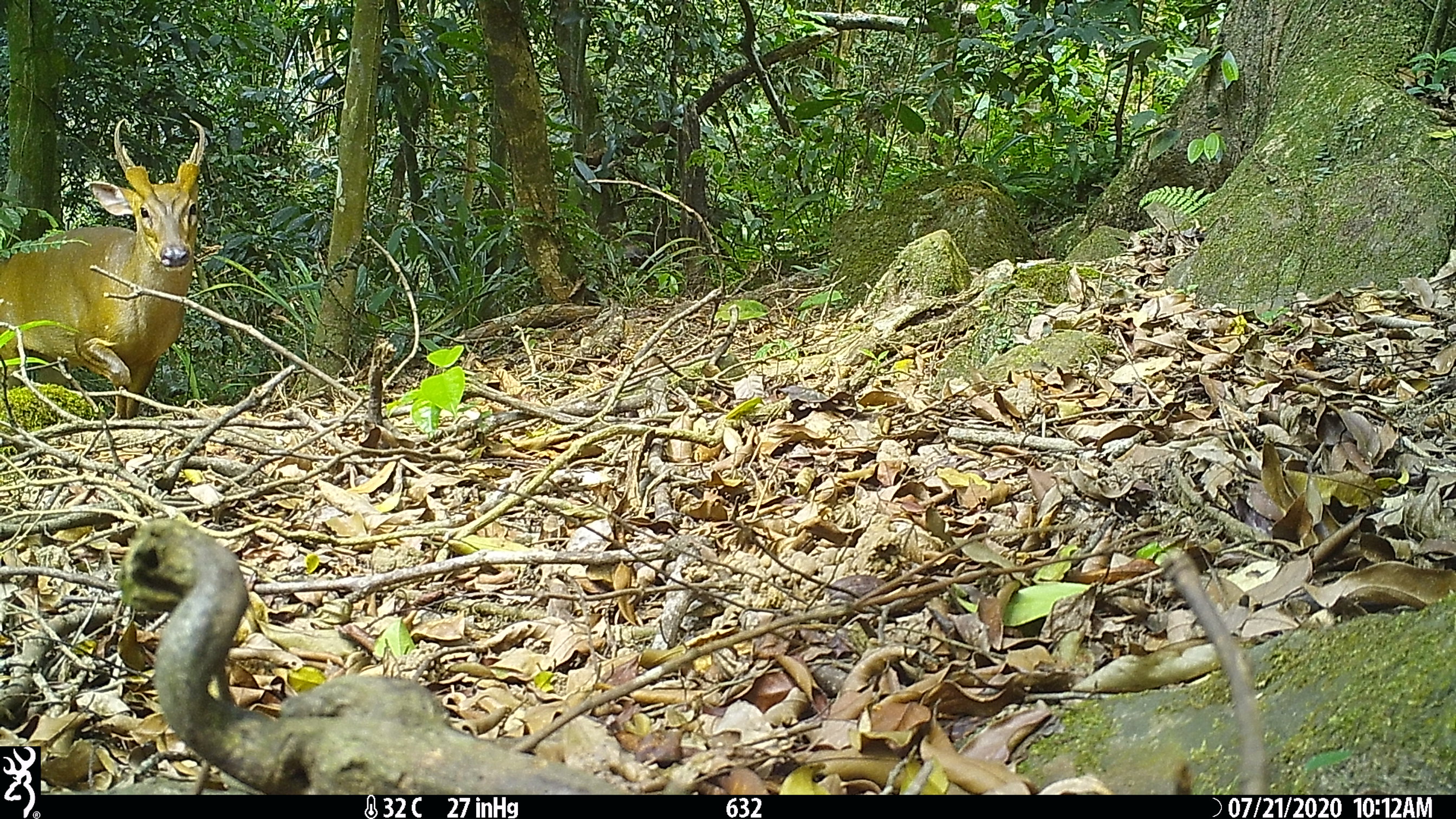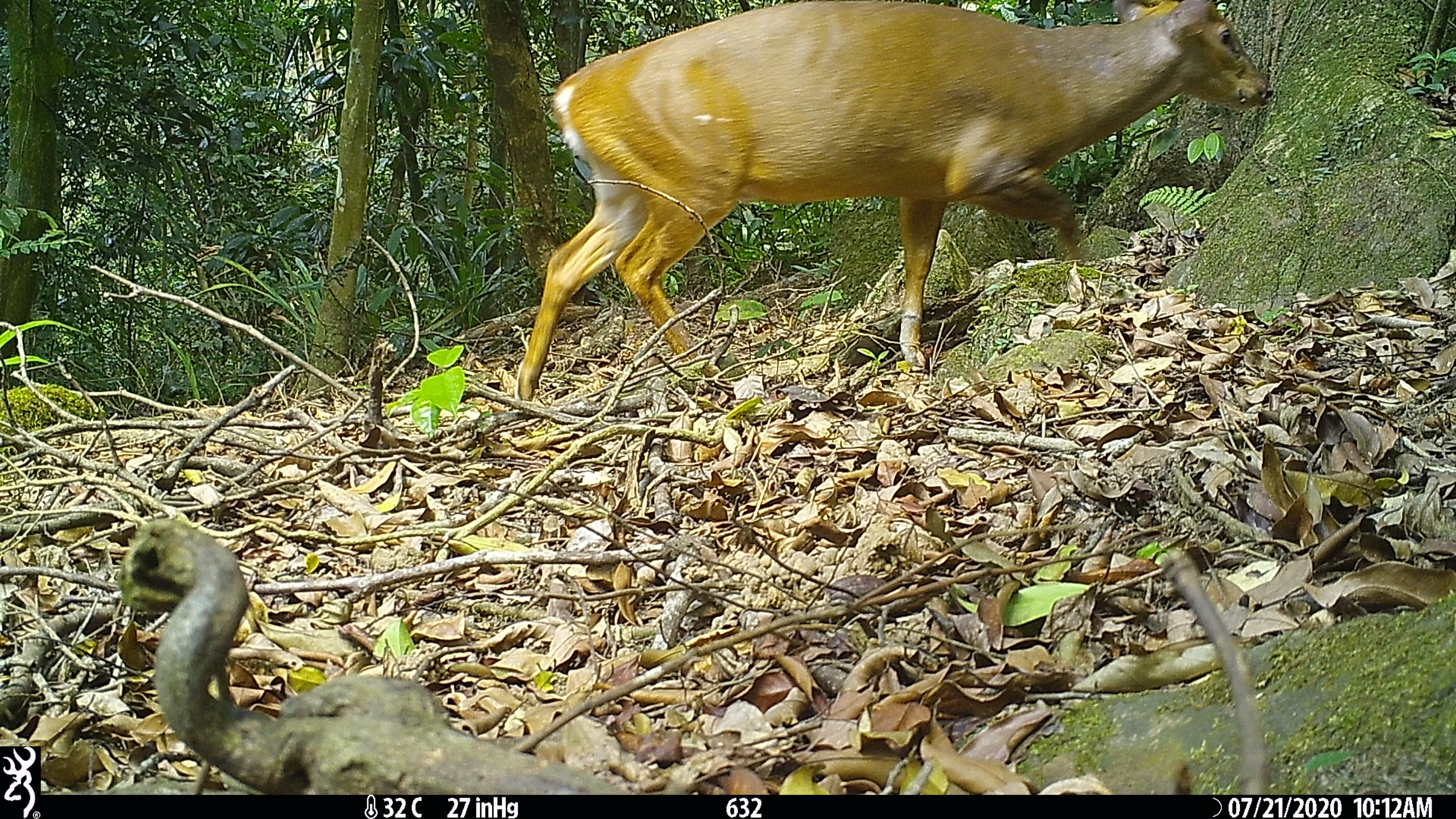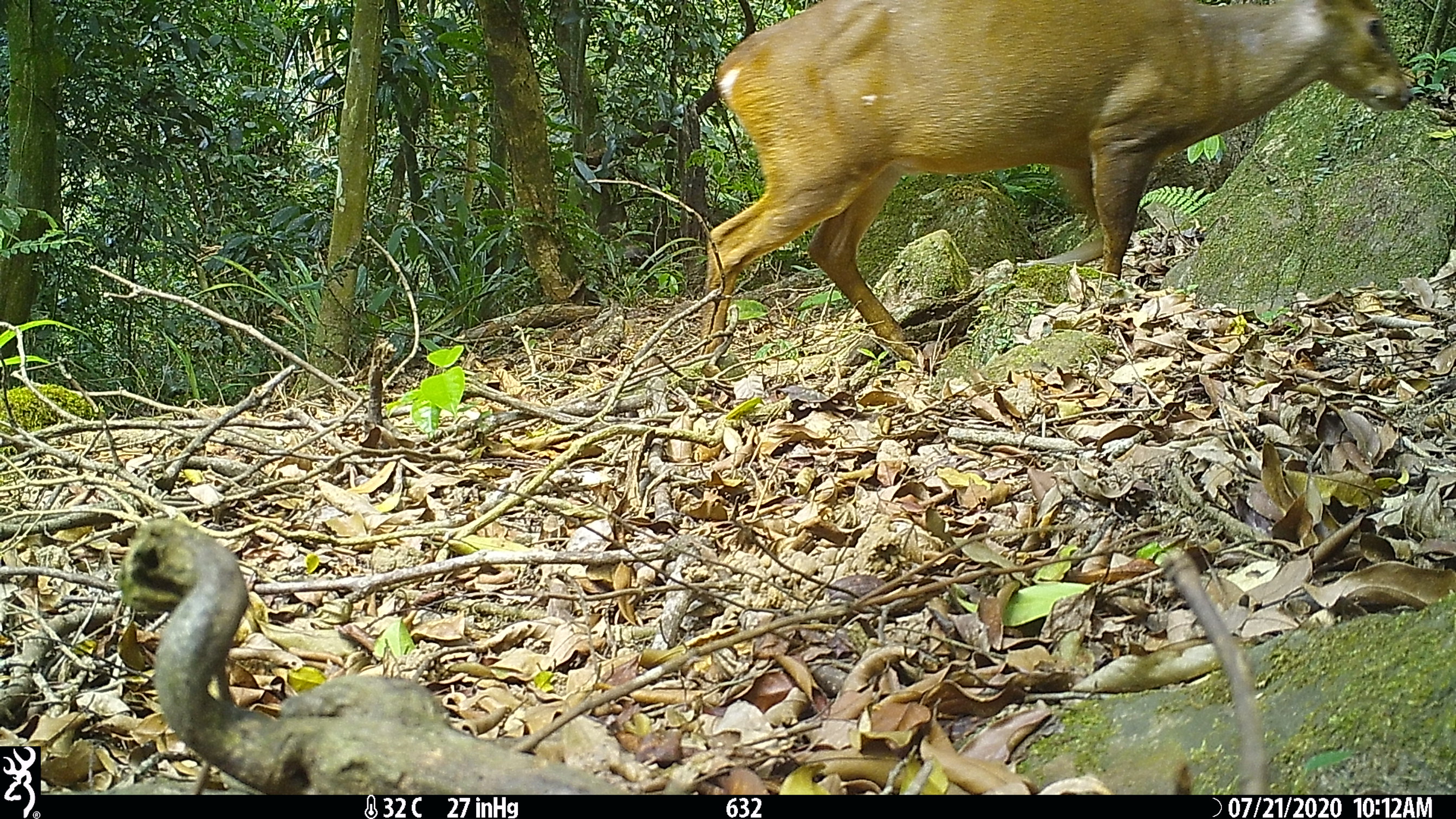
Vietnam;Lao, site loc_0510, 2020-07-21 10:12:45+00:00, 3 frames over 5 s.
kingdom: Animalia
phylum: Chordata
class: Mammalia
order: Artiodactyla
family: Cervidae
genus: Muntiacus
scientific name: Muntiacus vuquangensis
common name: large-antlered muntjac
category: large antlered muntjac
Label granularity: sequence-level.